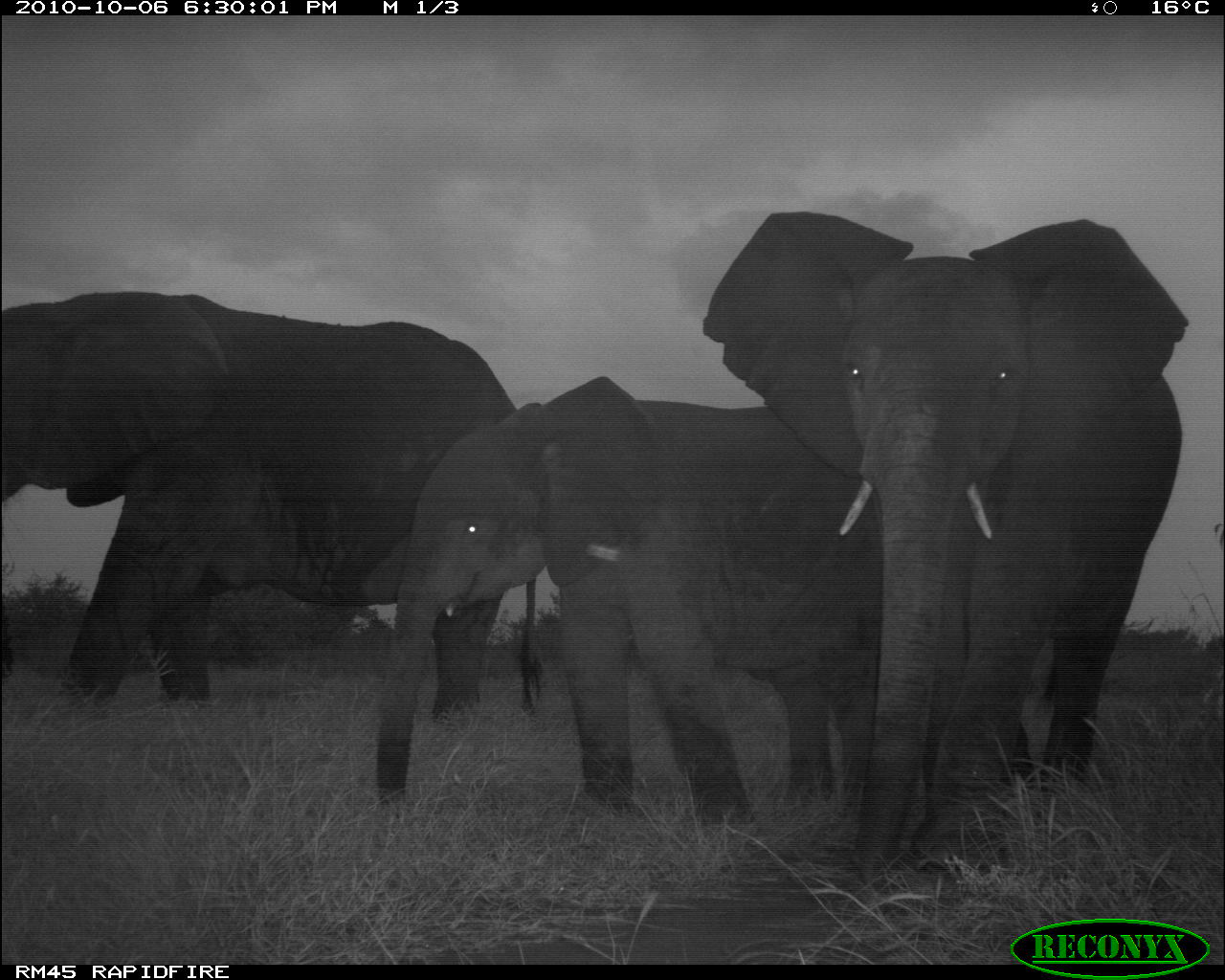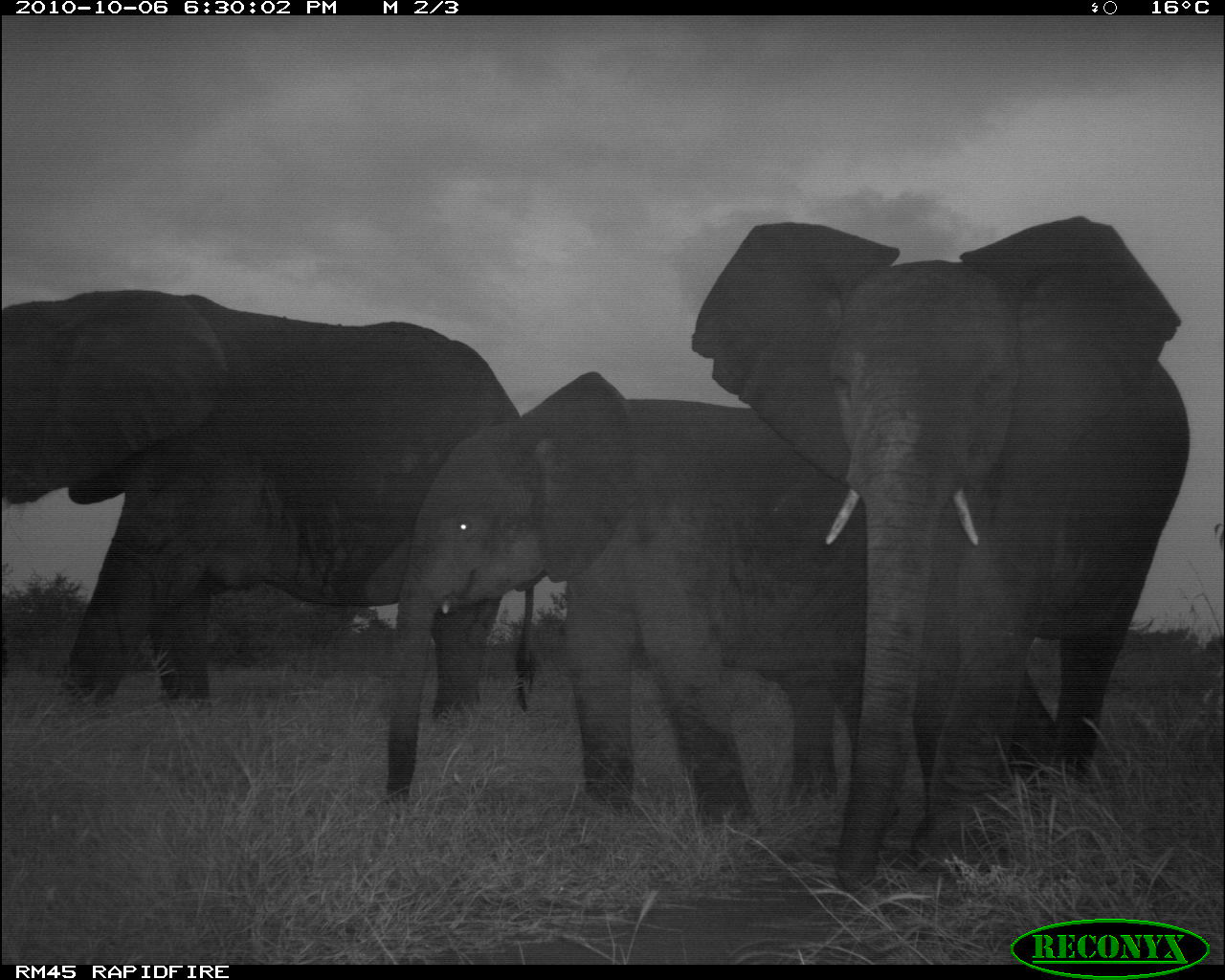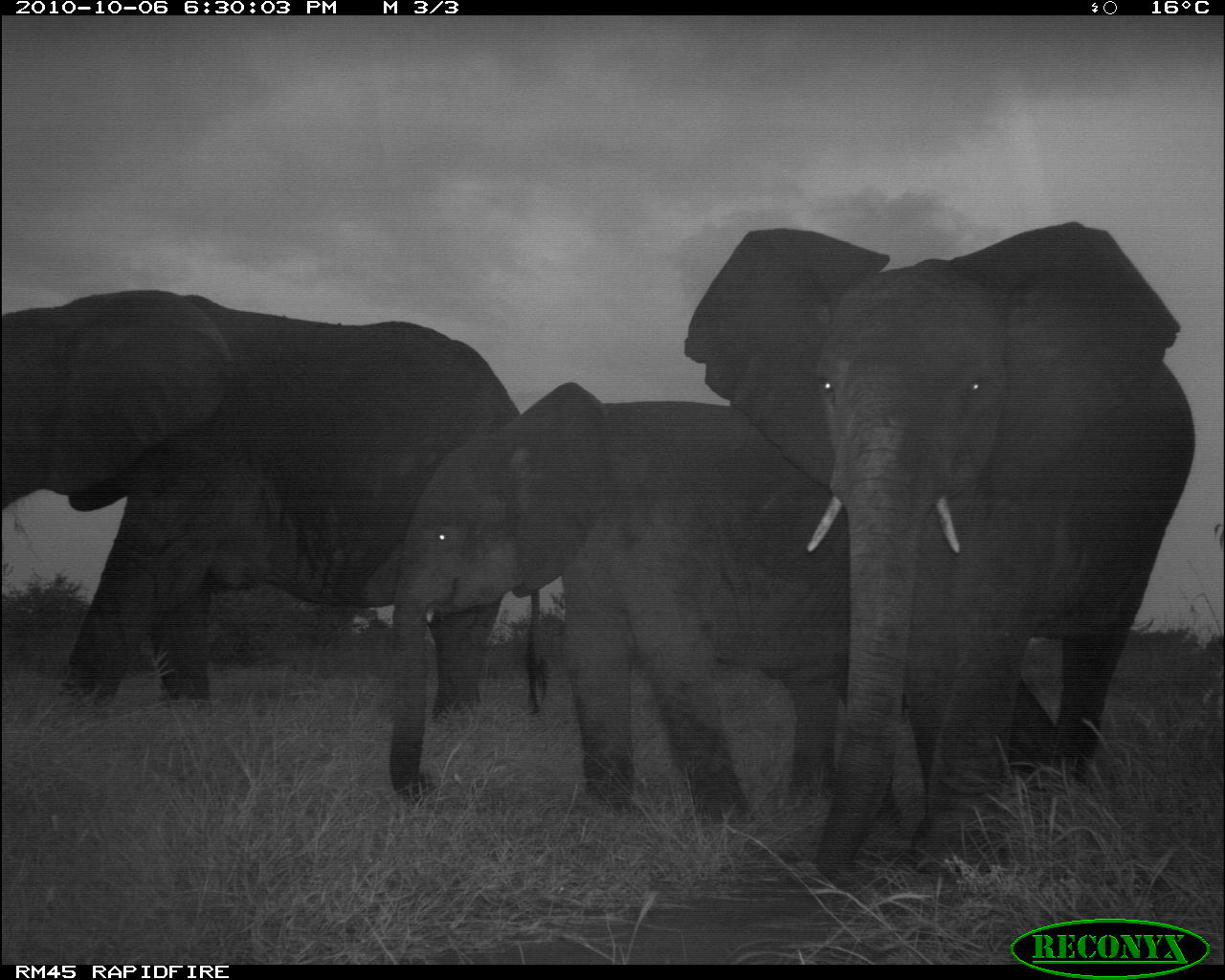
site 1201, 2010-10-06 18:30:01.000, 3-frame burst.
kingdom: Animalia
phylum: Chordata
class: Mammalia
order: Proboscidea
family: Elephantidae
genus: Loxodonta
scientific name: Loxodonta africana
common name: african bush elephant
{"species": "Loxodonta africana (african bush elephant)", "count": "3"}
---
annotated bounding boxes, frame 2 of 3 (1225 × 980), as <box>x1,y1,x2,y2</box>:
loxodonta africana: <box>687,214,1186,895</box>; <box>1,285,523,722</box>; <box>374,363,849,821</box>